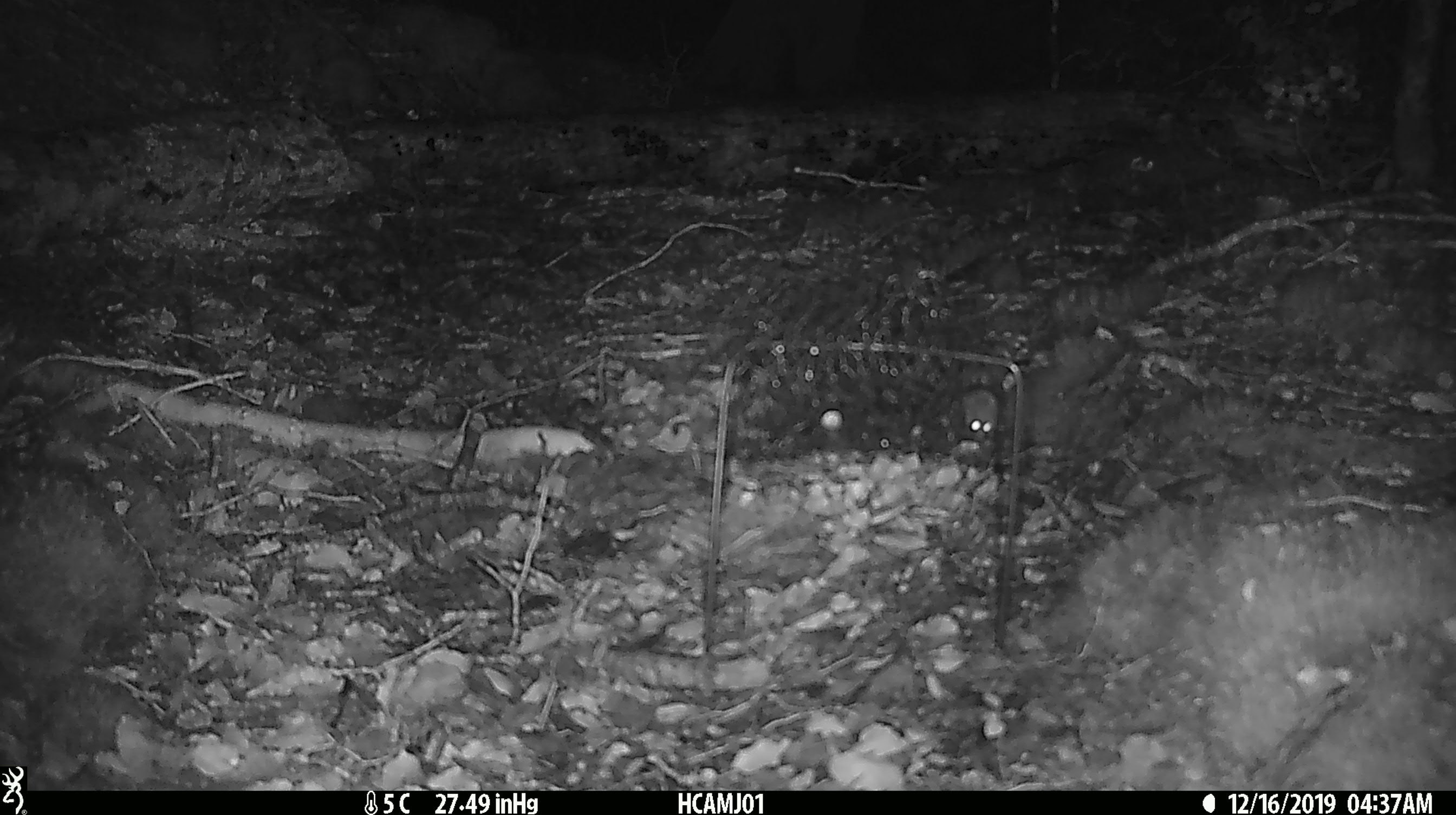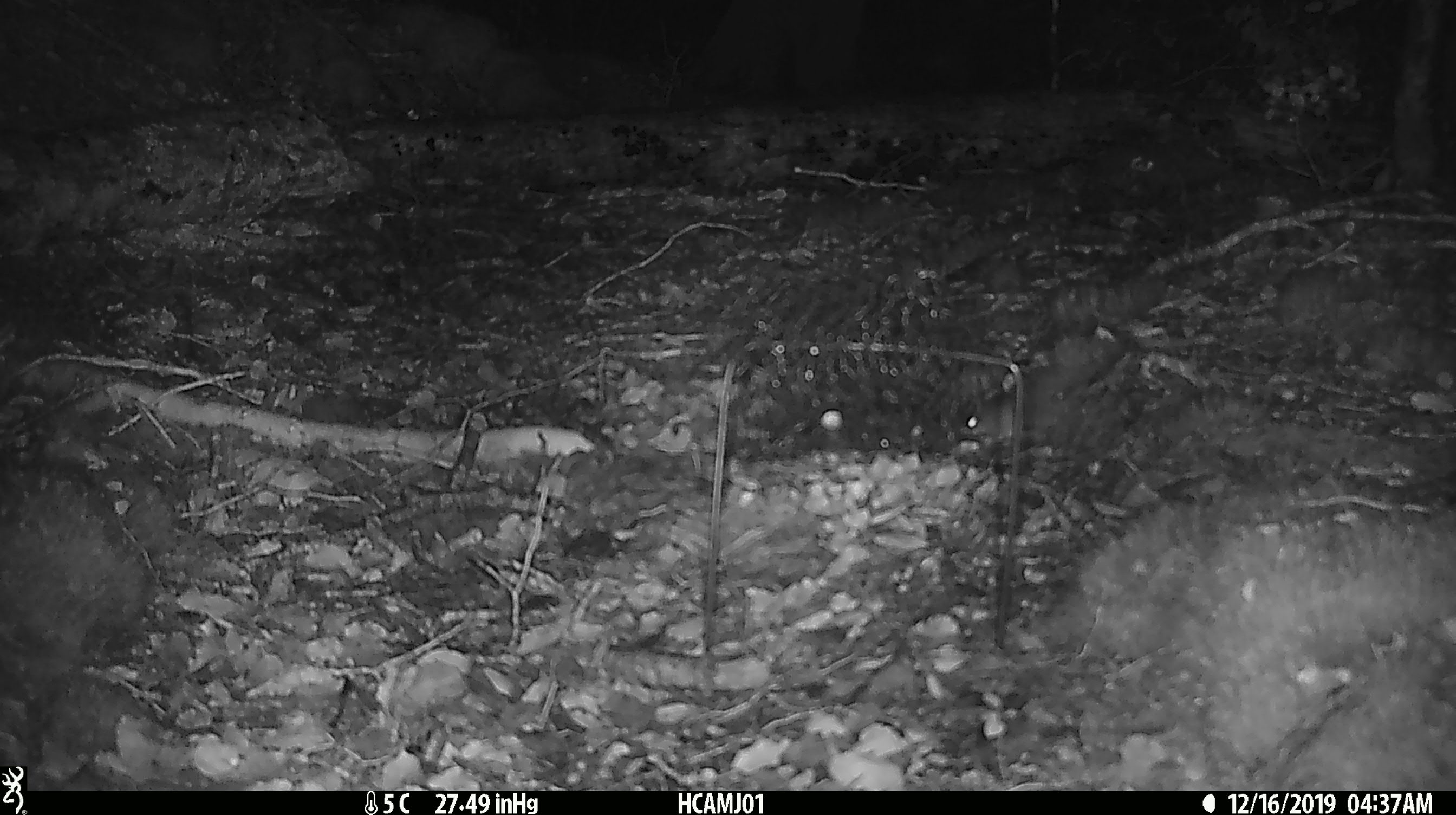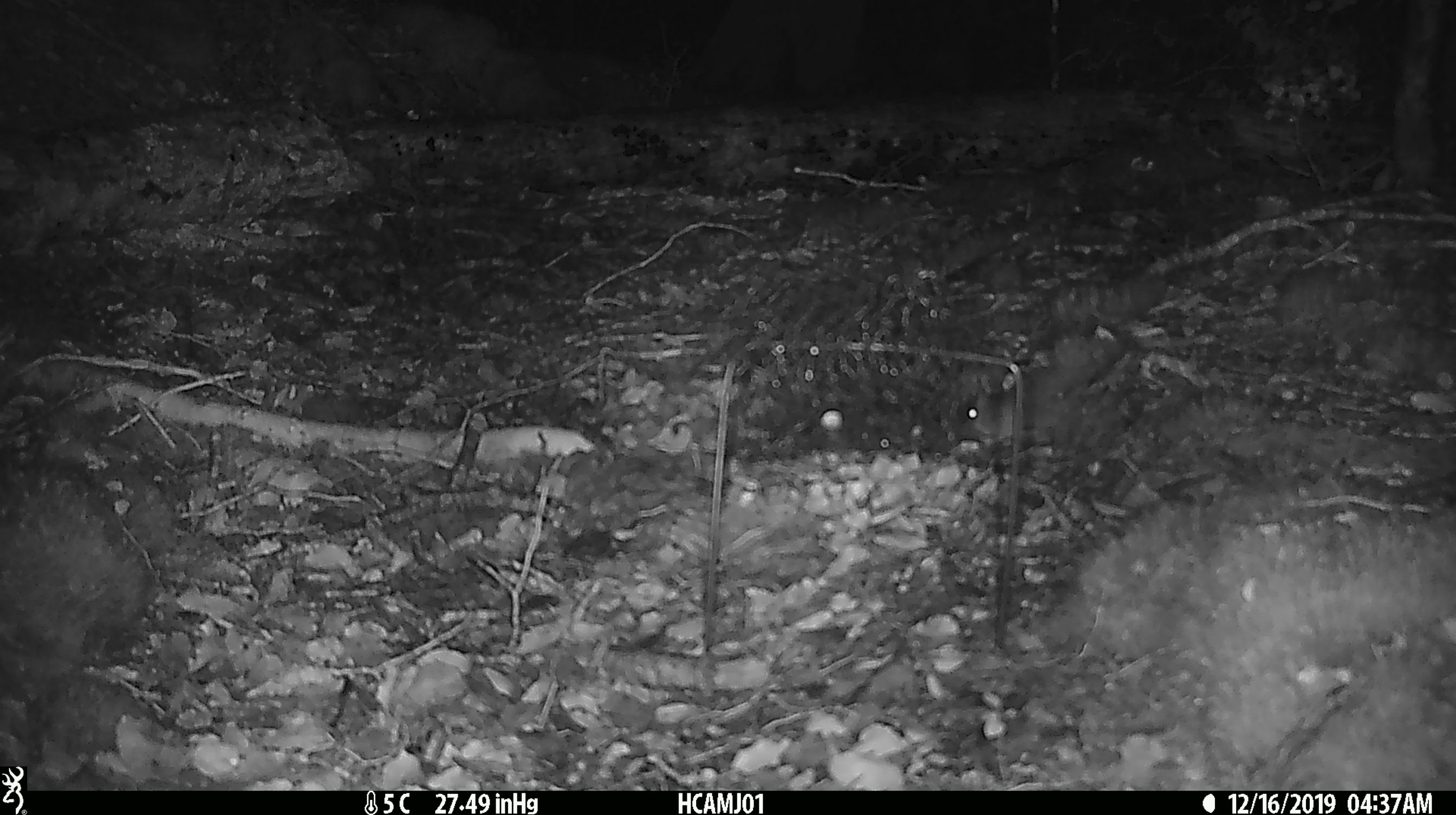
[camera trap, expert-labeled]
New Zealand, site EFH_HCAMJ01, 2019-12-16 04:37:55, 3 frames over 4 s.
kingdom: Animalia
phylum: Chordata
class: Mammalia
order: Rodentia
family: Muridae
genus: Mus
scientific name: Mus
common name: mouse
Mouse (Mus).